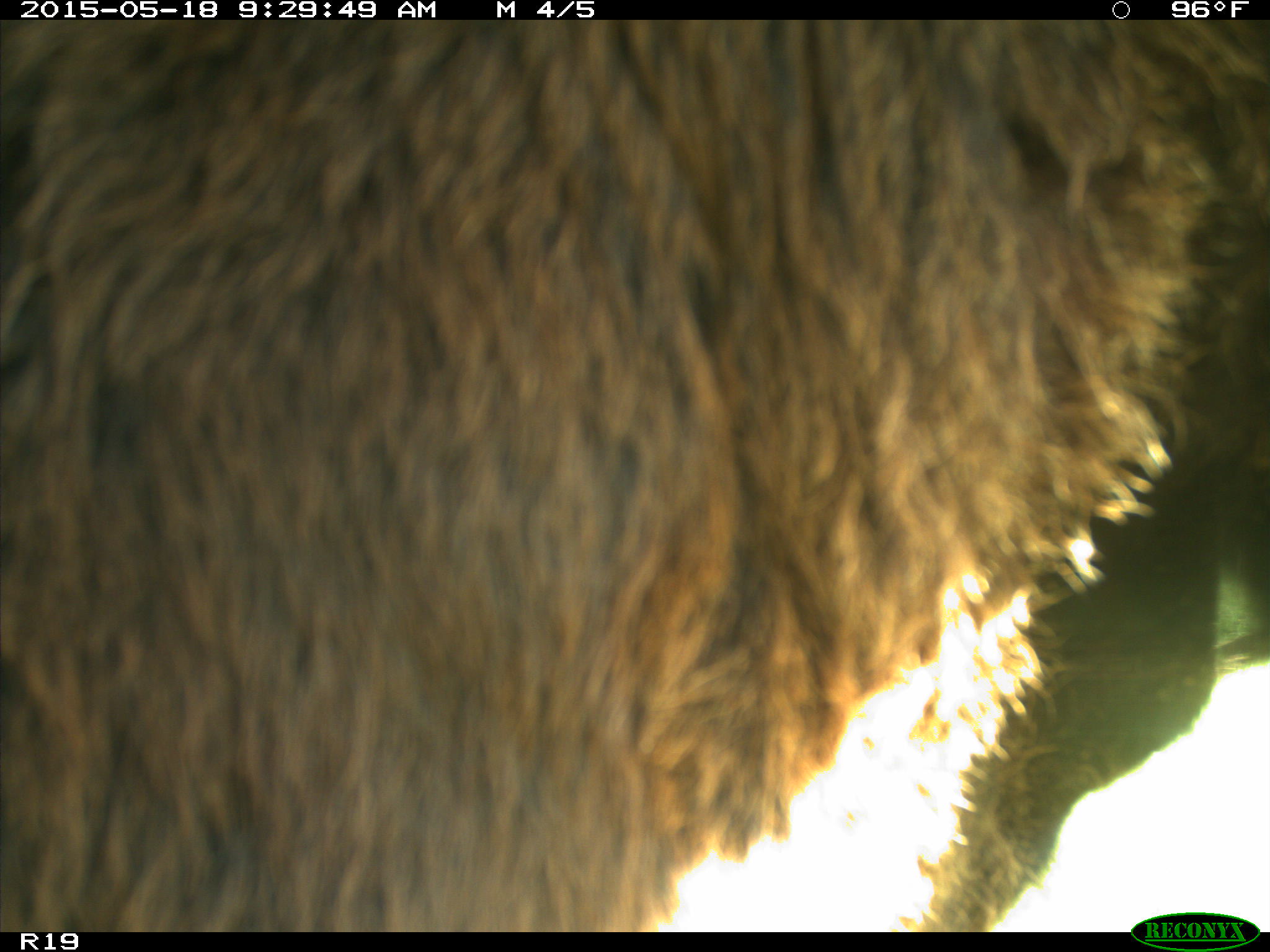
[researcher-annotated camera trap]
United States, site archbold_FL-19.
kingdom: Animalia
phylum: Chordata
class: Mammalia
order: Artiodactyla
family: Bovidae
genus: Bos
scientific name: Bos taurus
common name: domestic cow